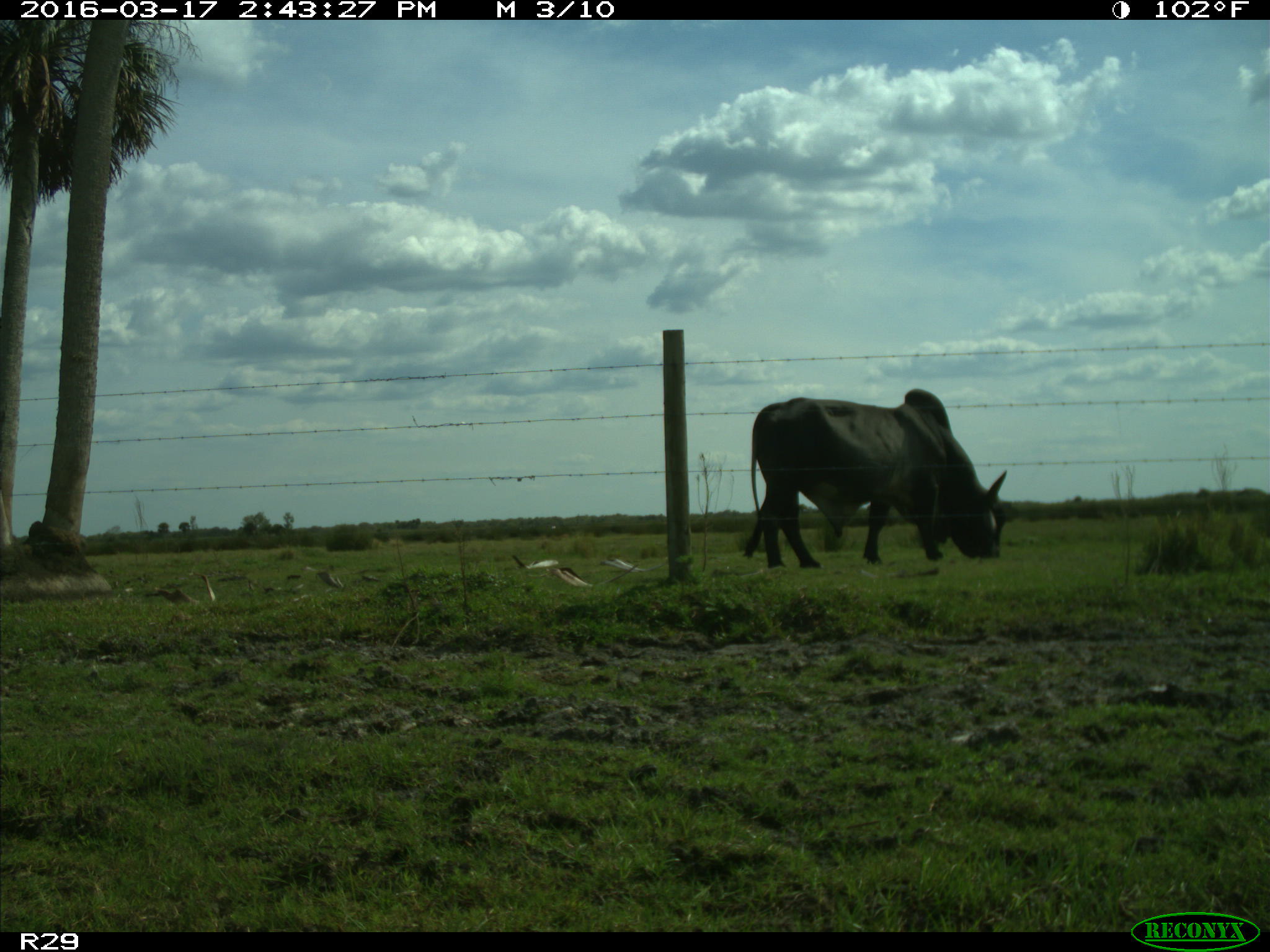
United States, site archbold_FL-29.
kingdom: Animalia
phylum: Chordata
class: Mammalia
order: Artiodactyla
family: Bovidae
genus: Bos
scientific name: Bos taurus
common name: domestic cow